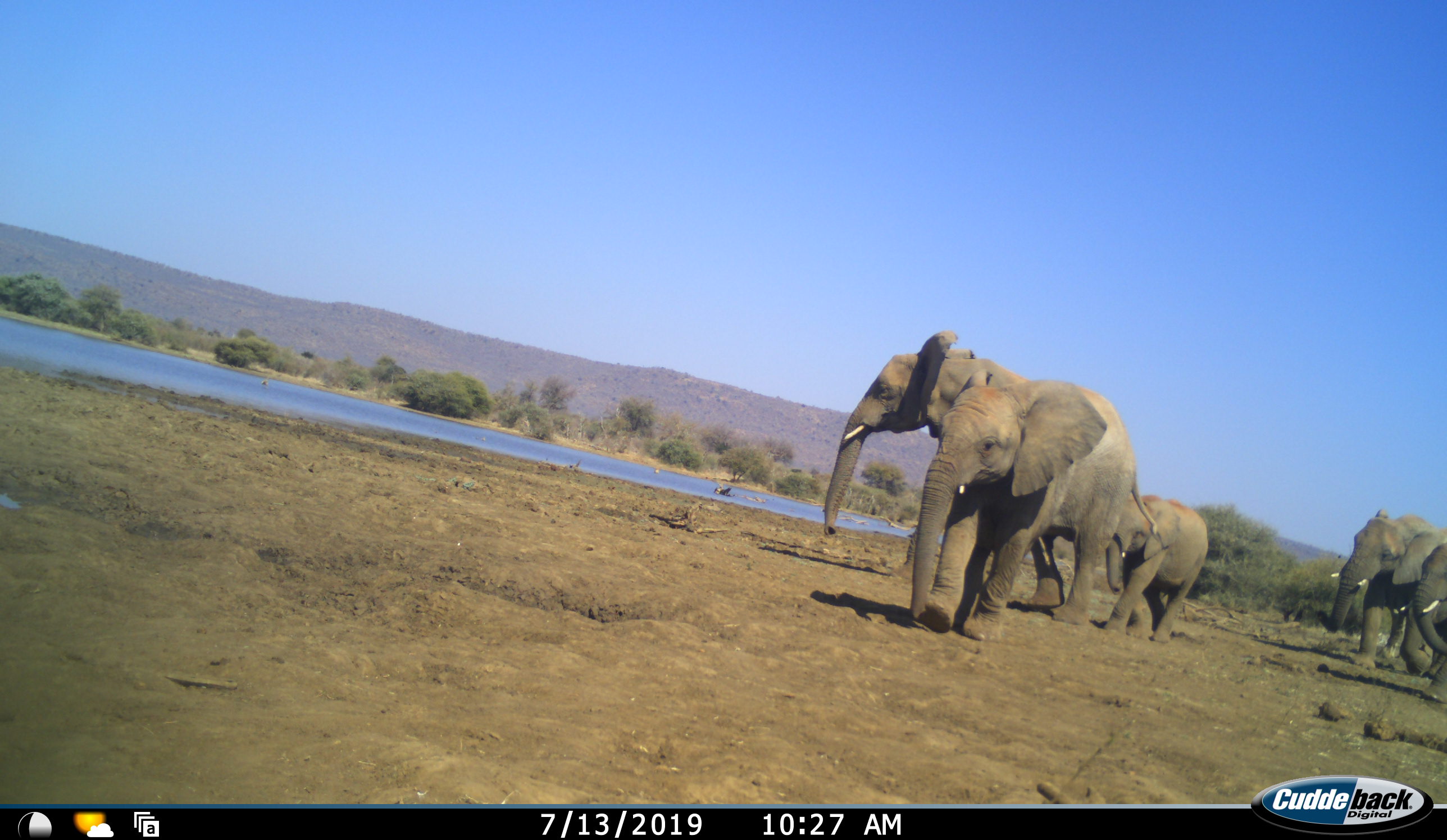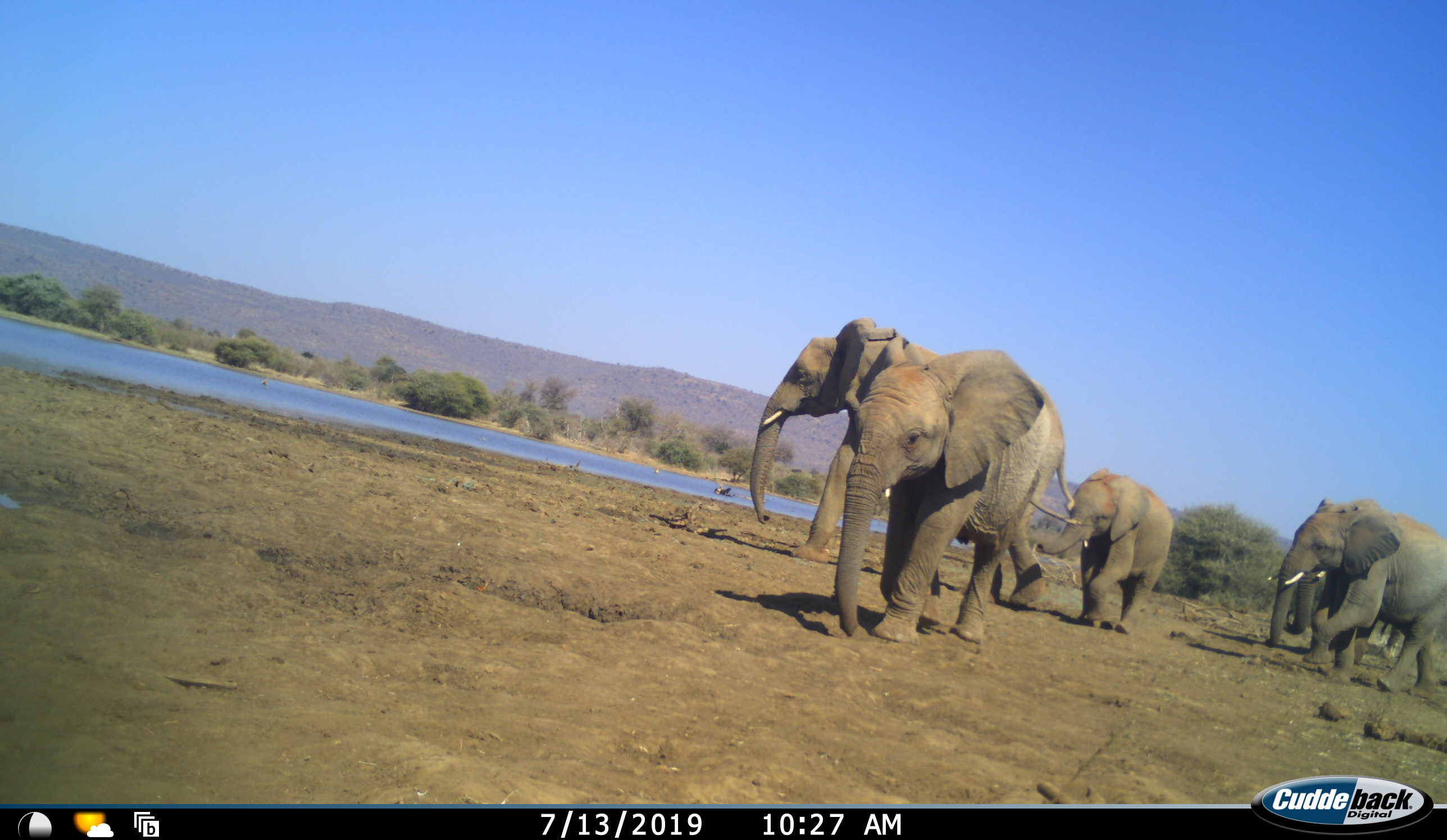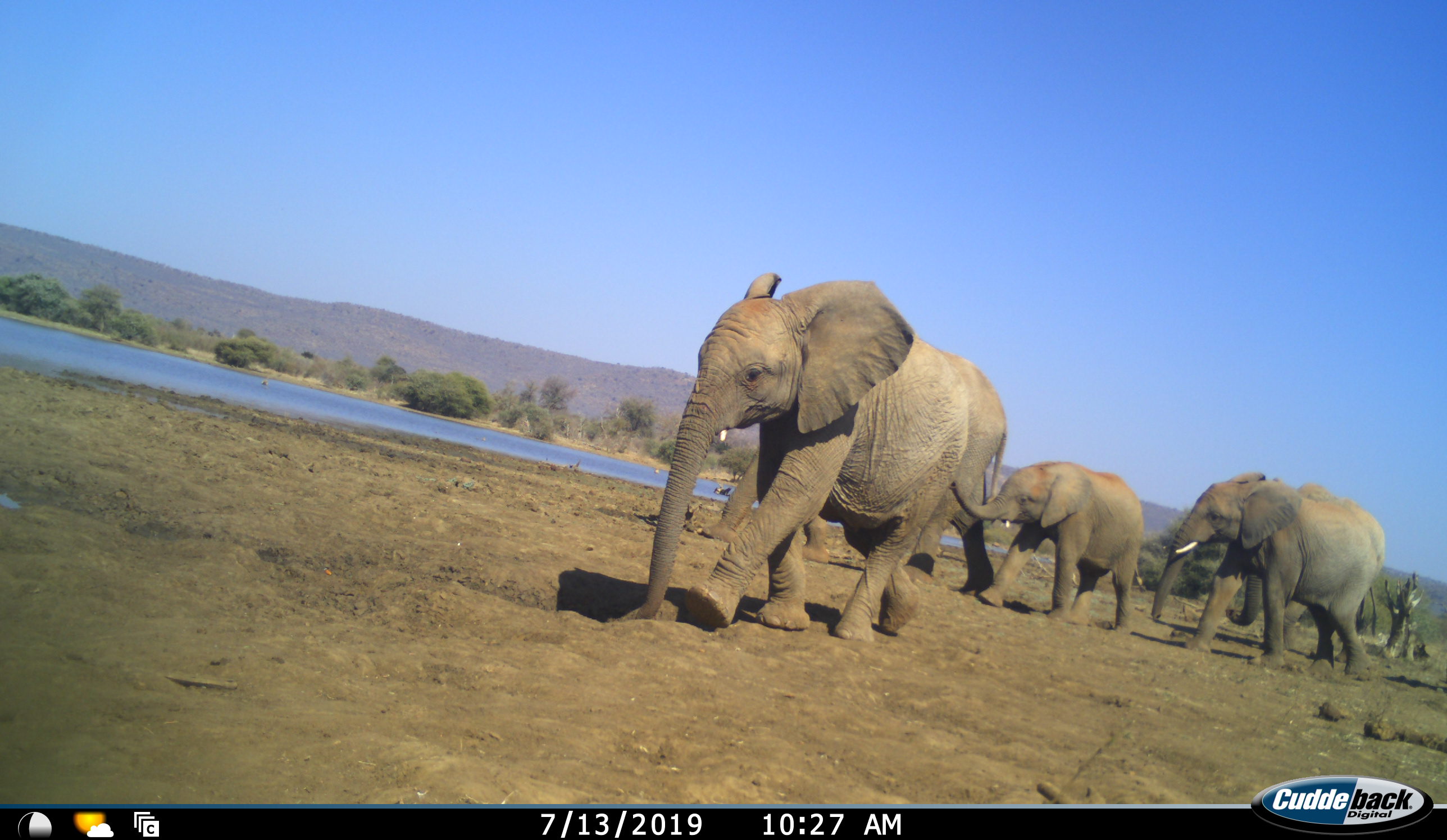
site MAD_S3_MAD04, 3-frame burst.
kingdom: Animalia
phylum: Chordata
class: Mammalia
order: Proboscidea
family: Elephantidae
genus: Loxodonta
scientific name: Loxodonta africana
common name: african bush elephant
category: elephant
Elephant (african bush elephant) (Loxodonta africana), count 5. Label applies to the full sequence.